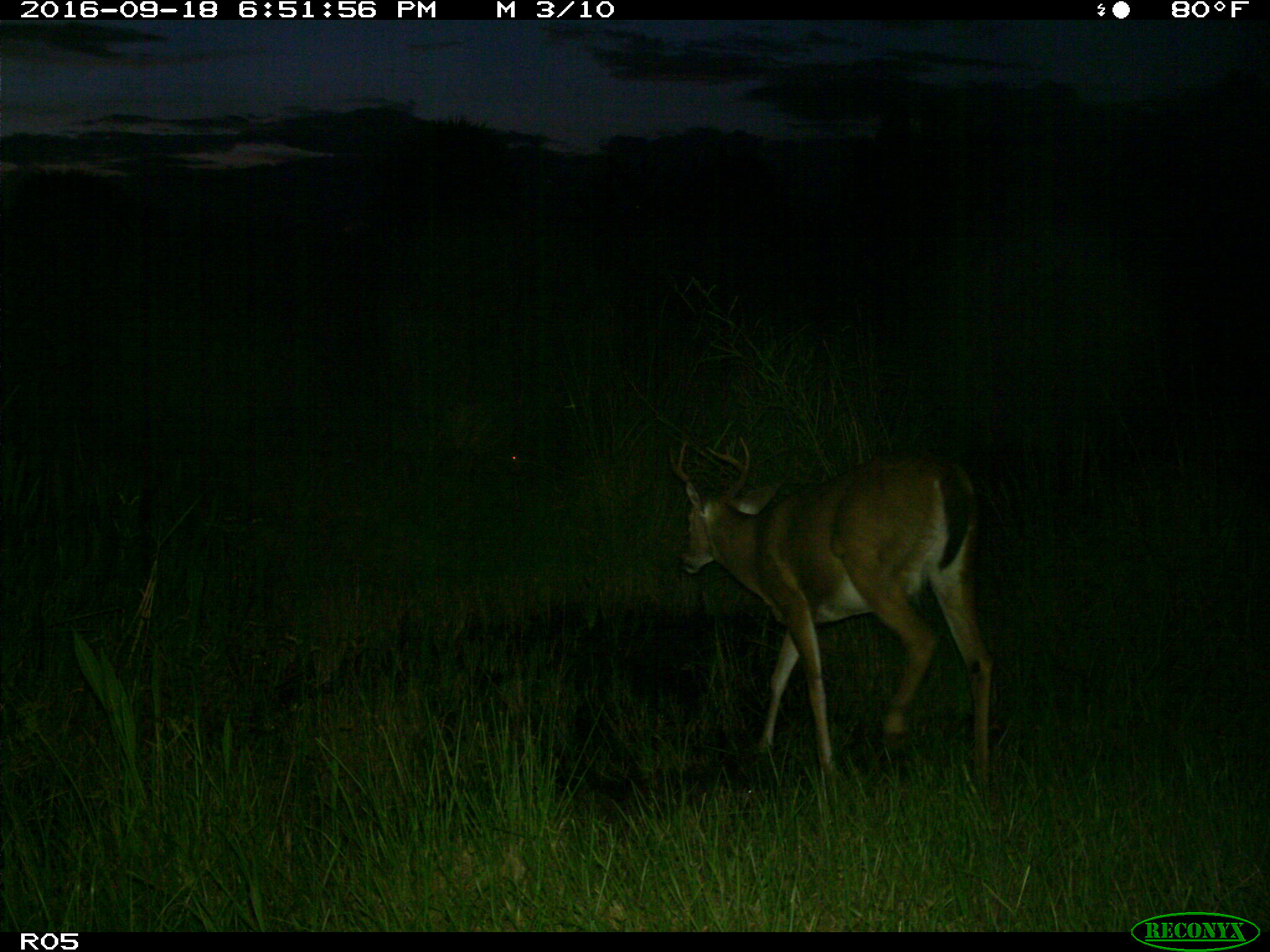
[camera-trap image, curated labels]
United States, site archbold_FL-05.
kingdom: Animalia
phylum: Chordata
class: Mammalia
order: Artiodactyla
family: Cervidae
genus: Odocoileus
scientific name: Odocoileus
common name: deer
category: unidentified deer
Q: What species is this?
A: Unidentified deer (deer) (Odocoileus).